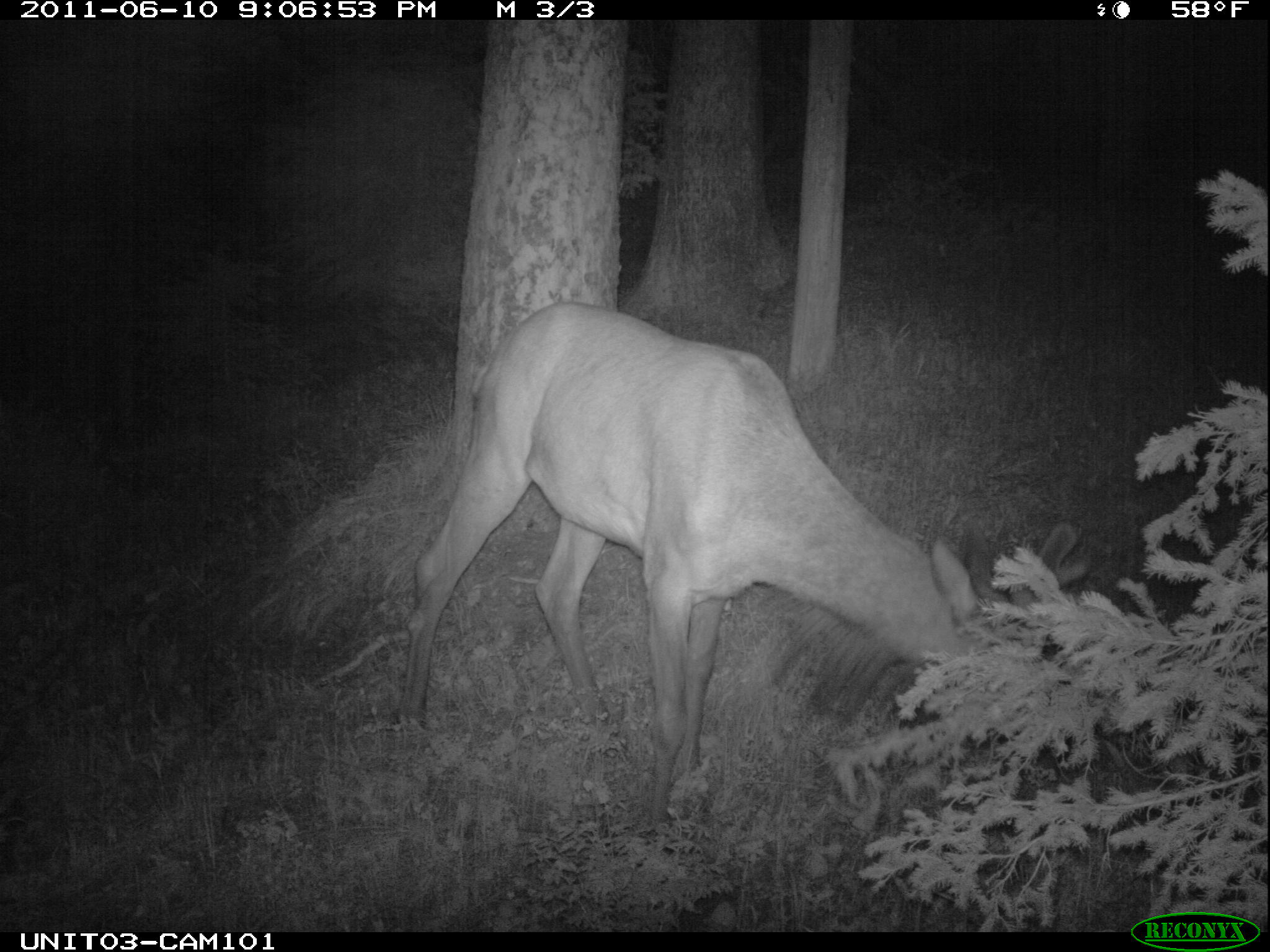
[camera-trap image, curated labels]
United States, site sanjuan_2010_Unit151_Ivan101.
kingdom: Animalia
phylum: Chordata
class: Mammalia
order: Artiodactyla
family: Cervidae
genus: Cervus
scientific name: Cervus elaphus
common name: red deer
Cervus elaphus (red deer).